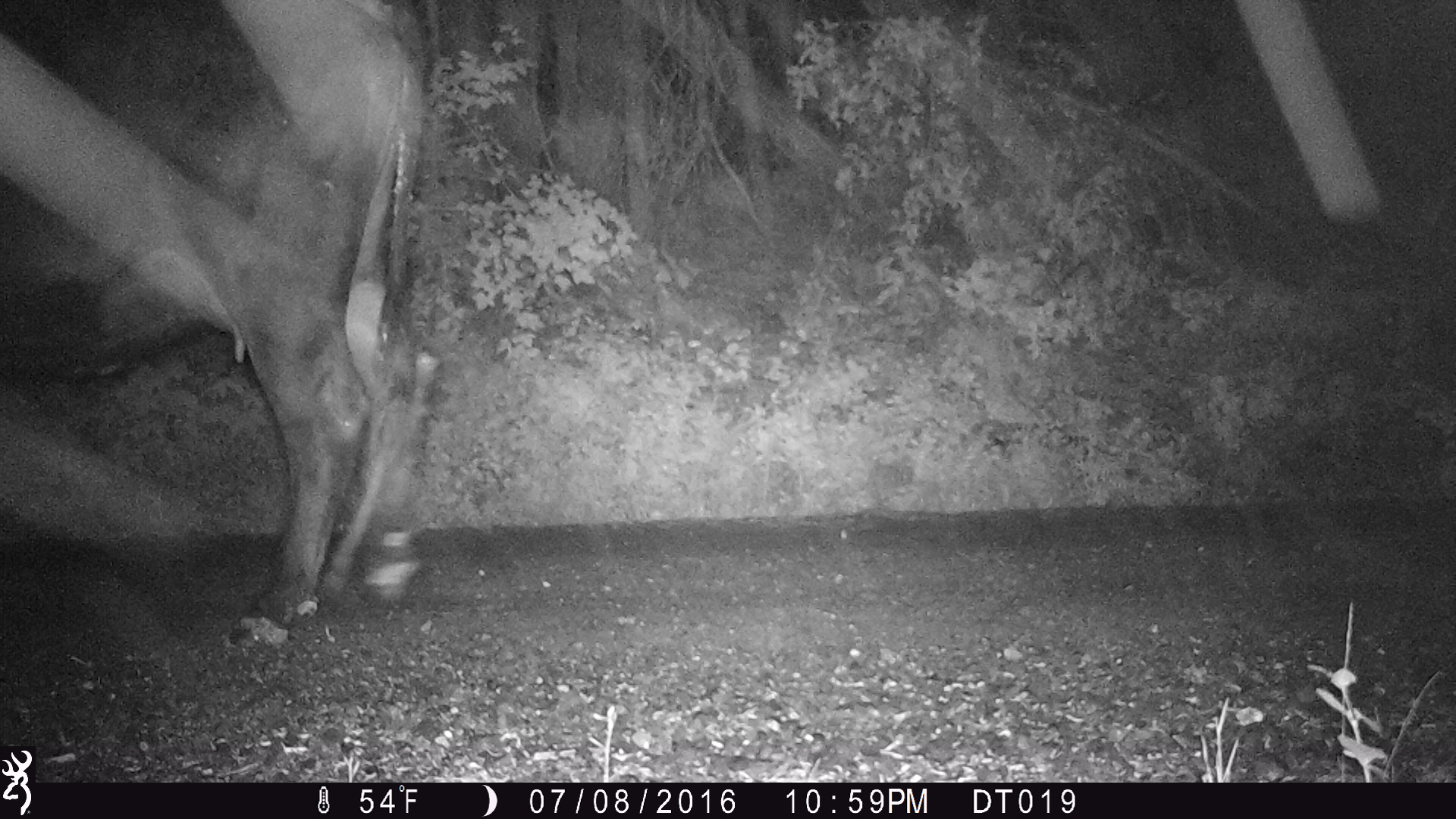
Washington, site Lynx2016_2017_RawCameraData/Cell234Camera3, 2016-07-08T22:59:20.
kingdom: Animalia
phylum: Chordata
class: Mammalia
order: Artiodactyla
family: Bovidae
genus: Bos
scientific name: Bos taurus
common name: domestic cattle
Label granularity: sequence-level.